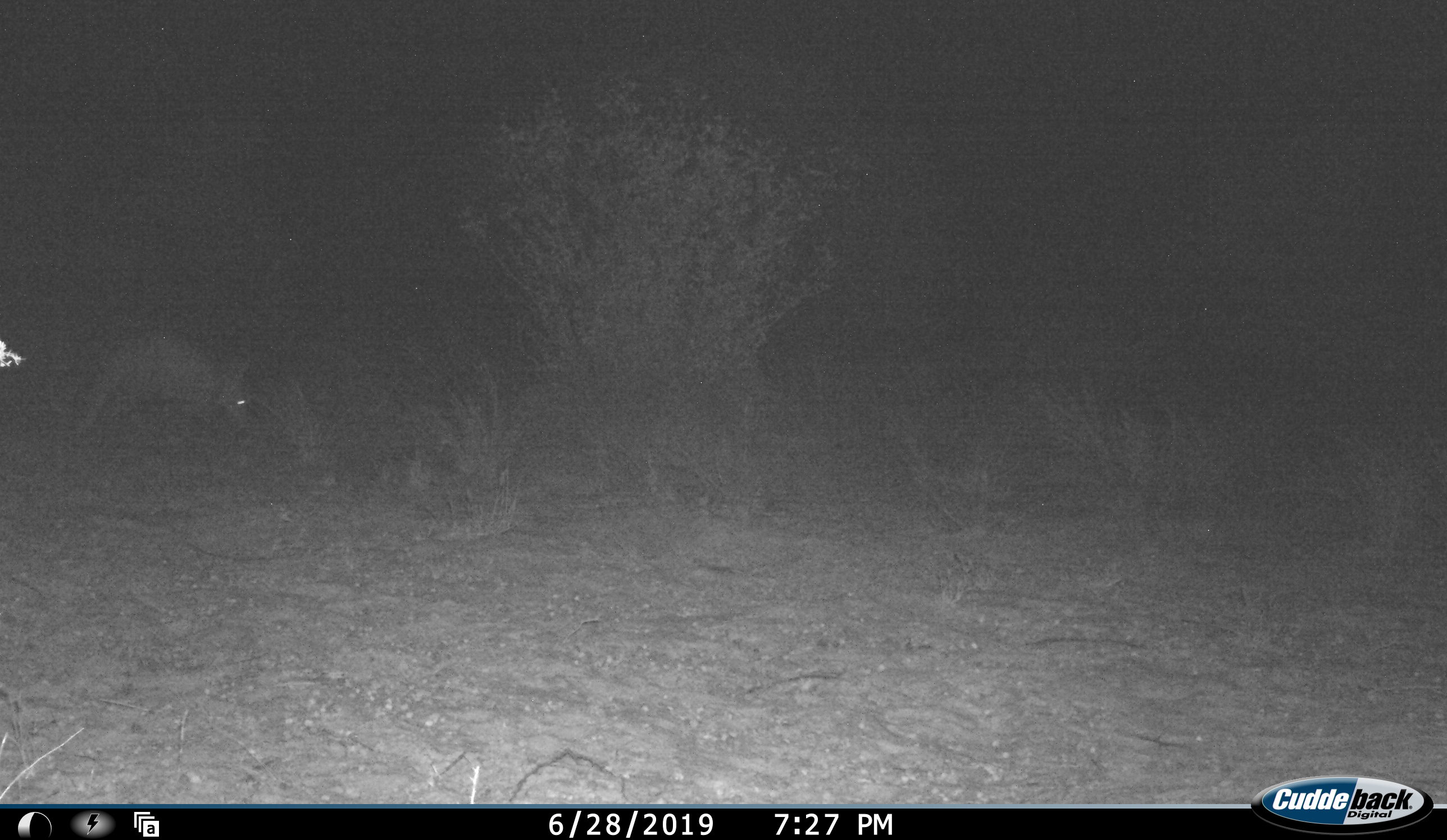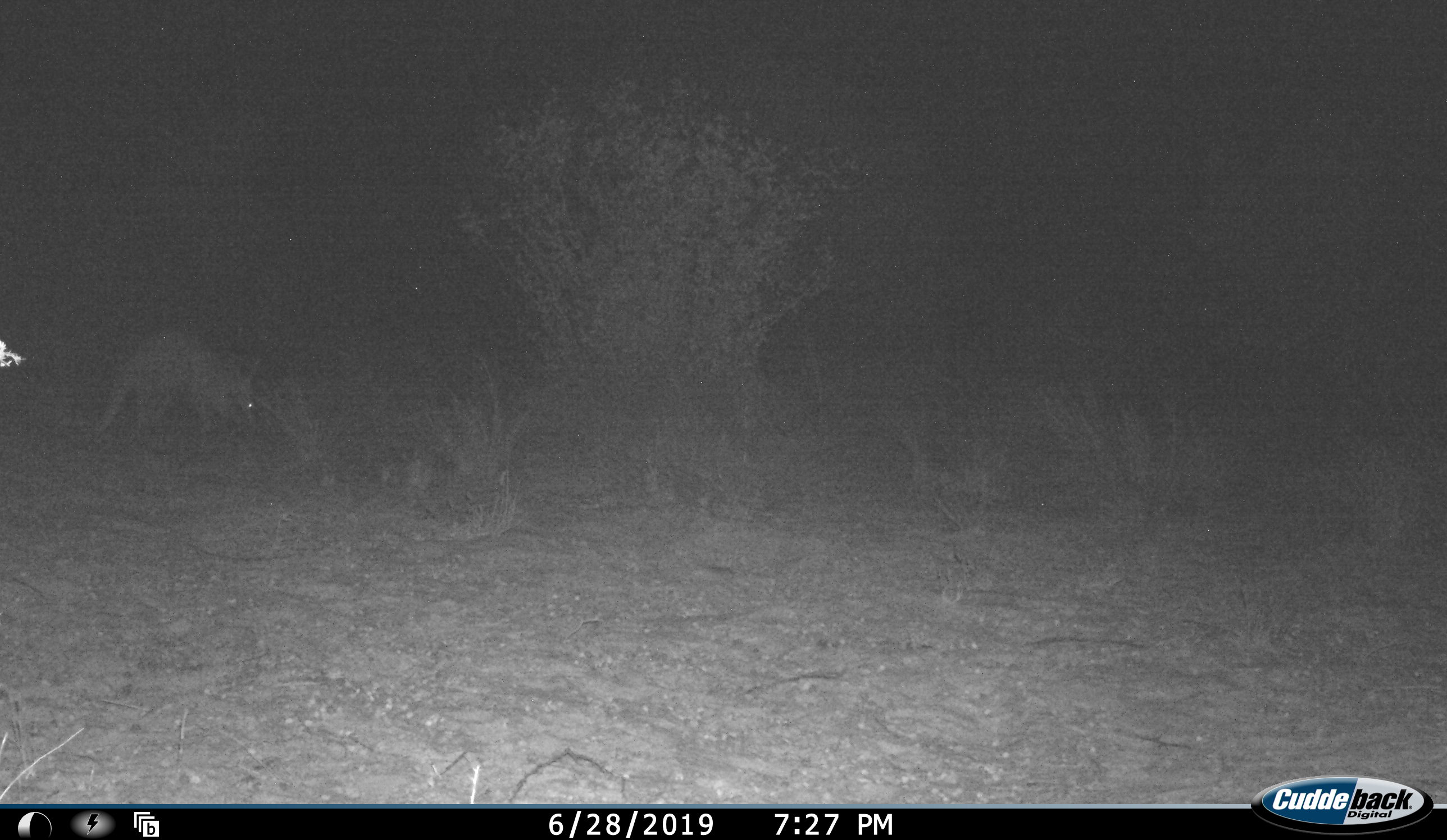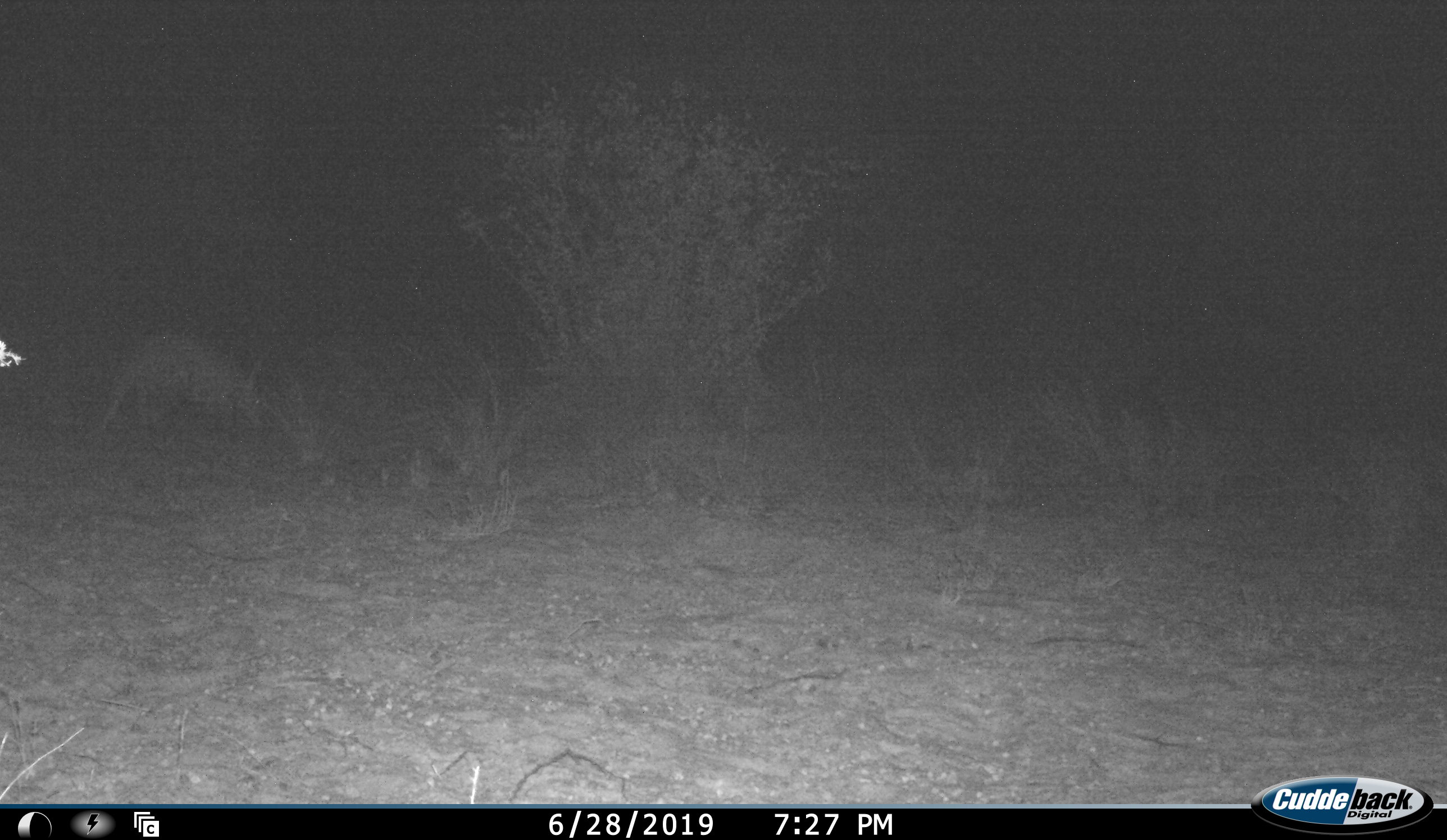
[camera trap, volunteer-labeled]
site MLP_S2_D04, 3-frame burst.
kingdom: Animalia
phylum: Chordata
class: Mammalia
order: Tubulidentata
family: Orycteropodidae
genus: Orycteropus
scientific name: Orycteropus afer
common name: aardvark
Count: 1.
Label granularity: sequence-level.